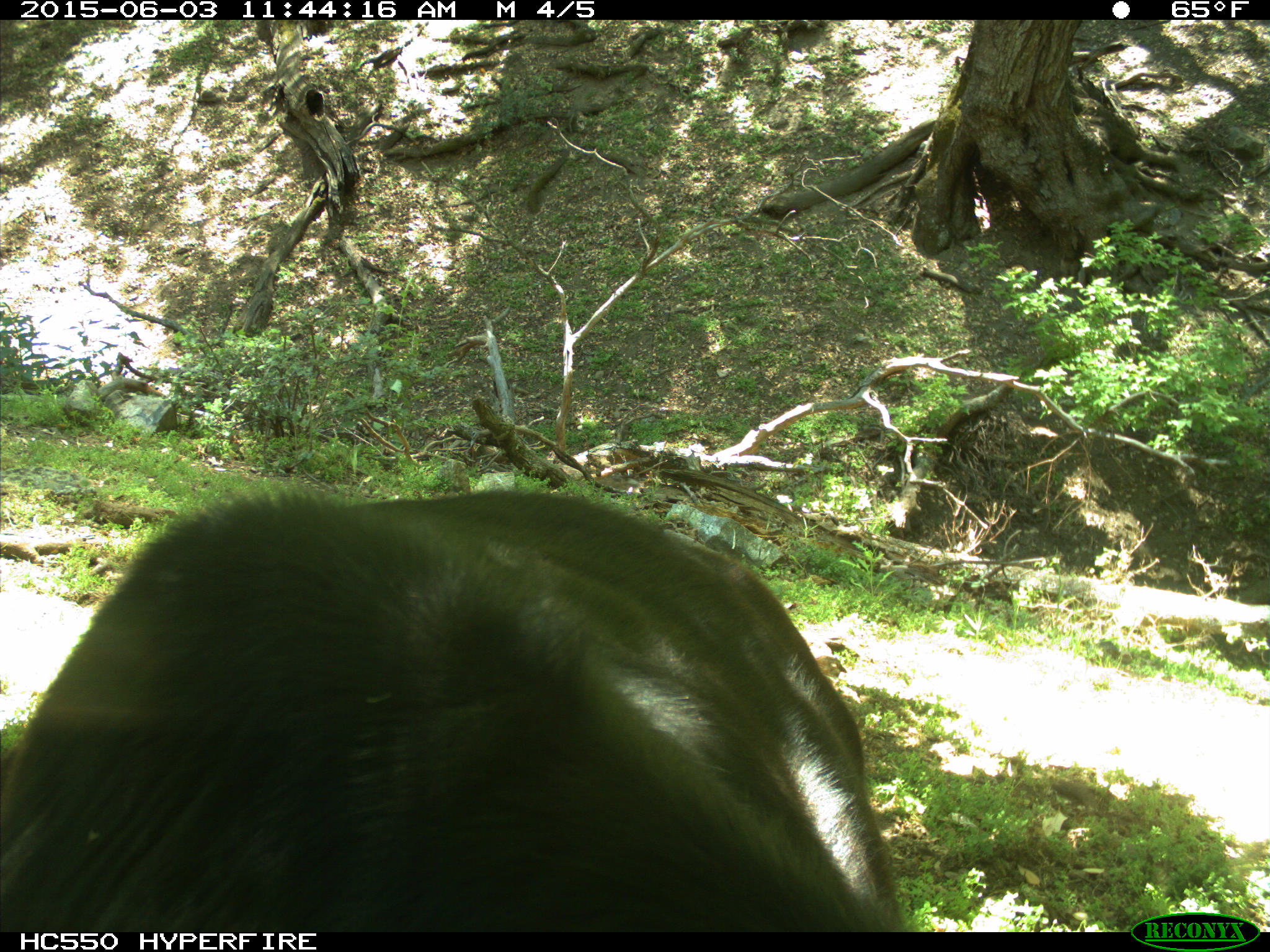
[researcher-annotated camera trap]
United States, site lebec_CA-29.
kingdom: Animalia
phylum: Chordata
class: Mammalia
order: Artiodactyla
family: Bovidae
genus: Bos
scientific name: Bos taurus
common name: domestic cow